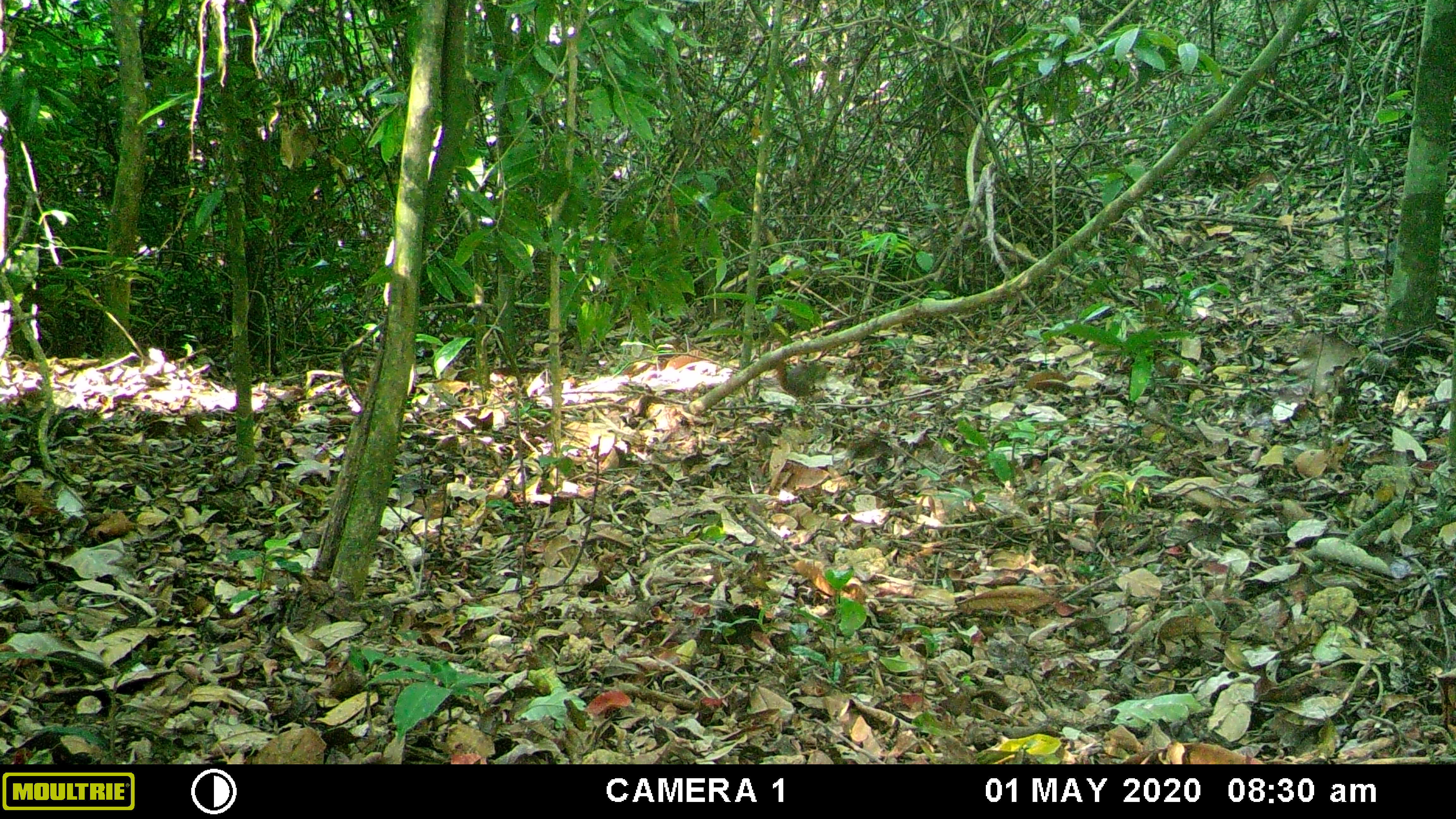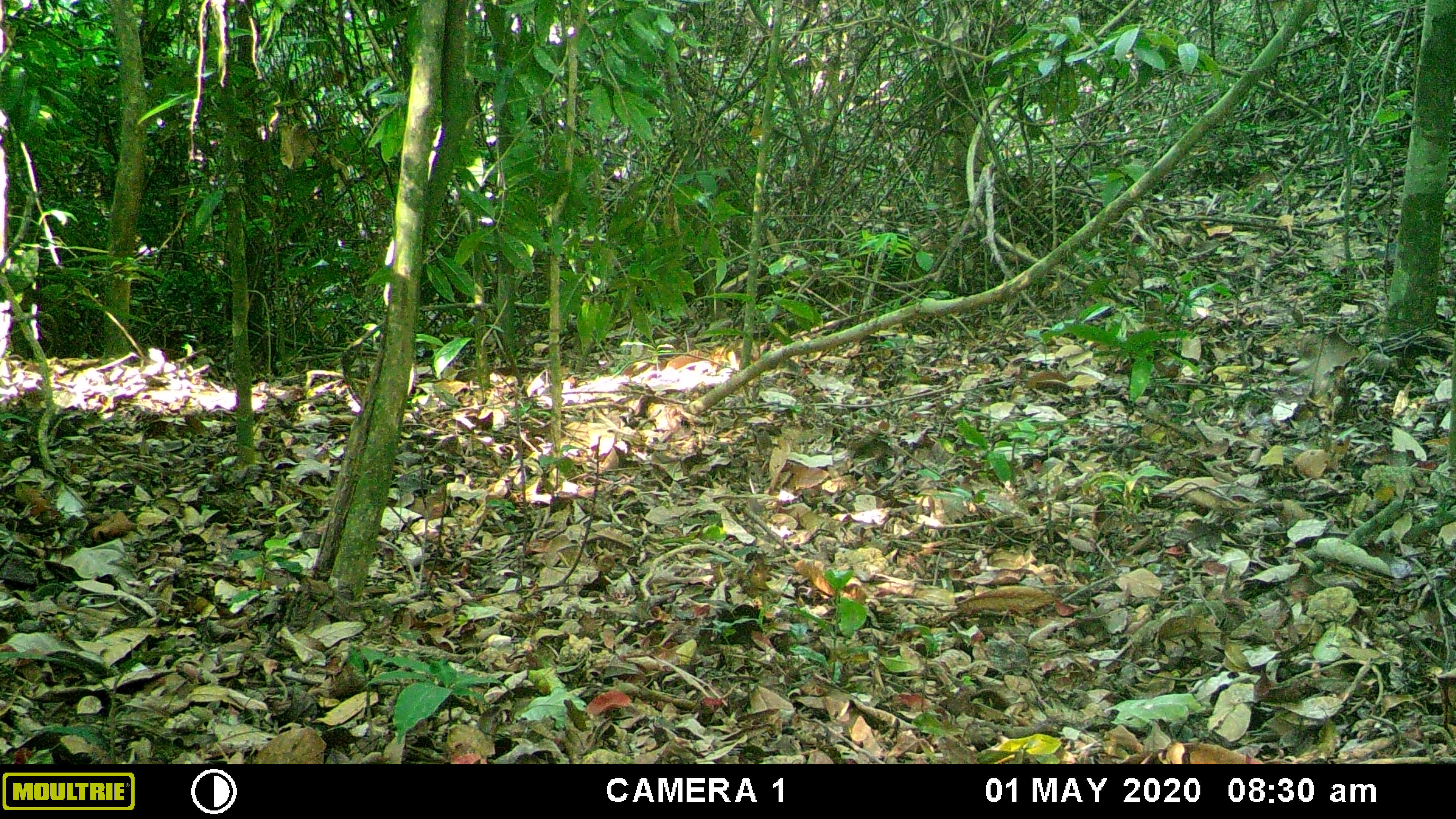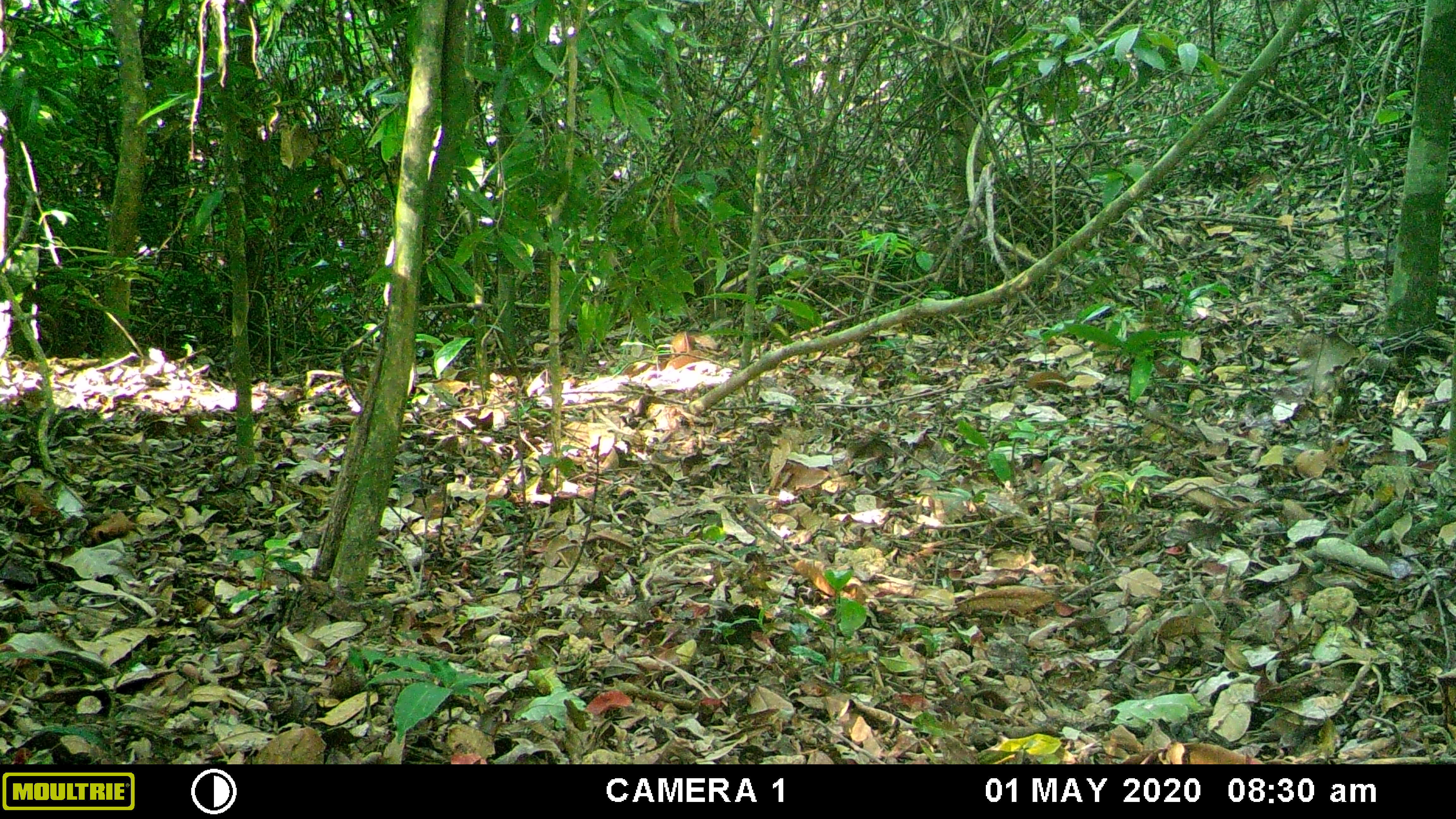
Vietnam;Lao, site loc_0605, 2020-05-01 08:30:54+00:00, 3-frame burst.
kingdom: Animalia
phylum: Chordata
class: Mammalia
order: Rodentia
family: Sciuridae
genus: Dremomys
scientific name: Dremomys rufigenis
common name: red-cheeked squirrel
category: red cheeked squirrel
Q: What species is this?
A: Red cheeked squirrel (red-cheeked squirrel) (Dremomys rufigenis).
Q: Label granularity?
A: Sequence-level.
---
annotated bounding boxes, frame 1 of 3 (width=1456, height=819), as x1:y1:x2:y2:
red cheeked squirrel: 765:358:836:405